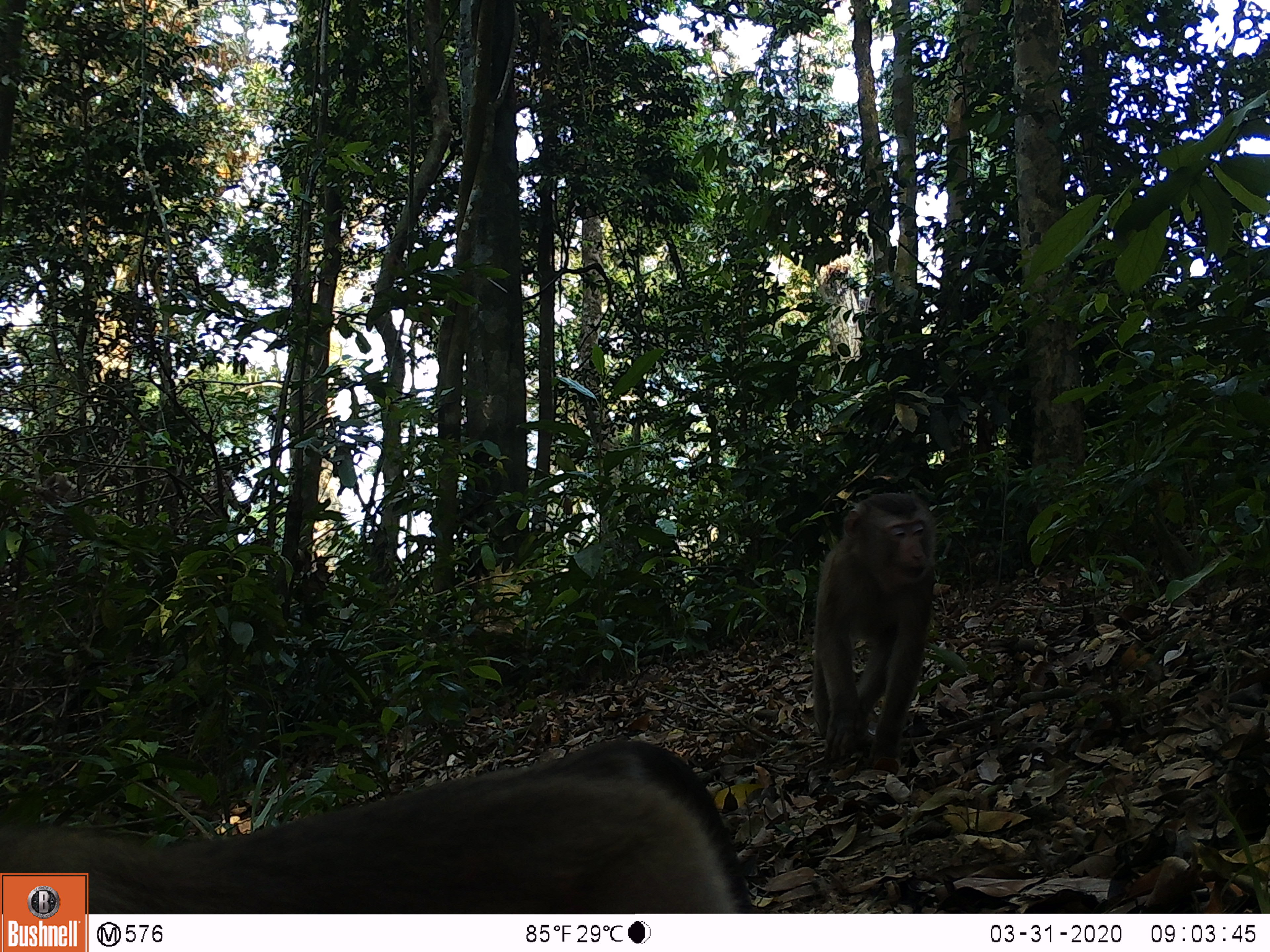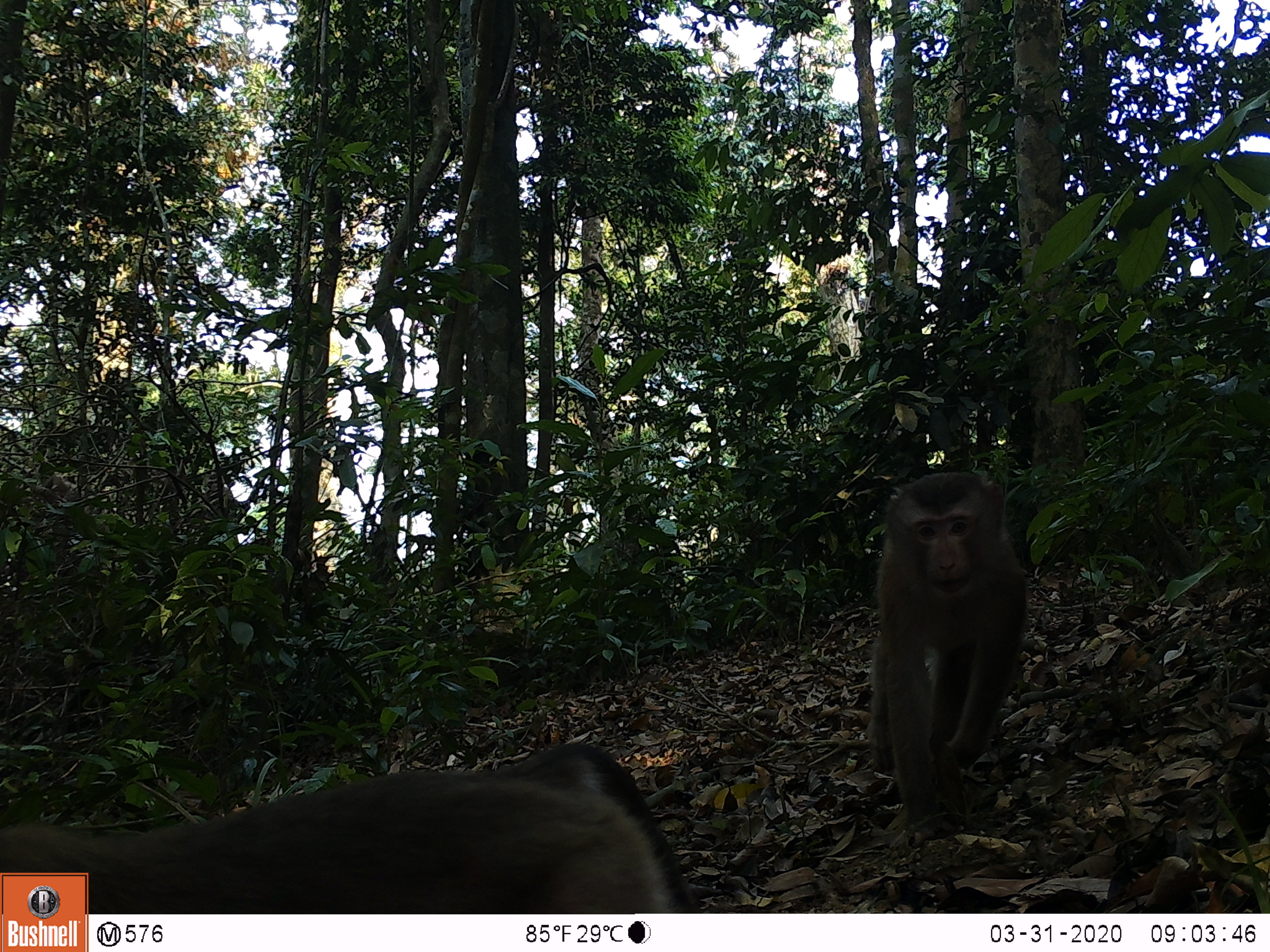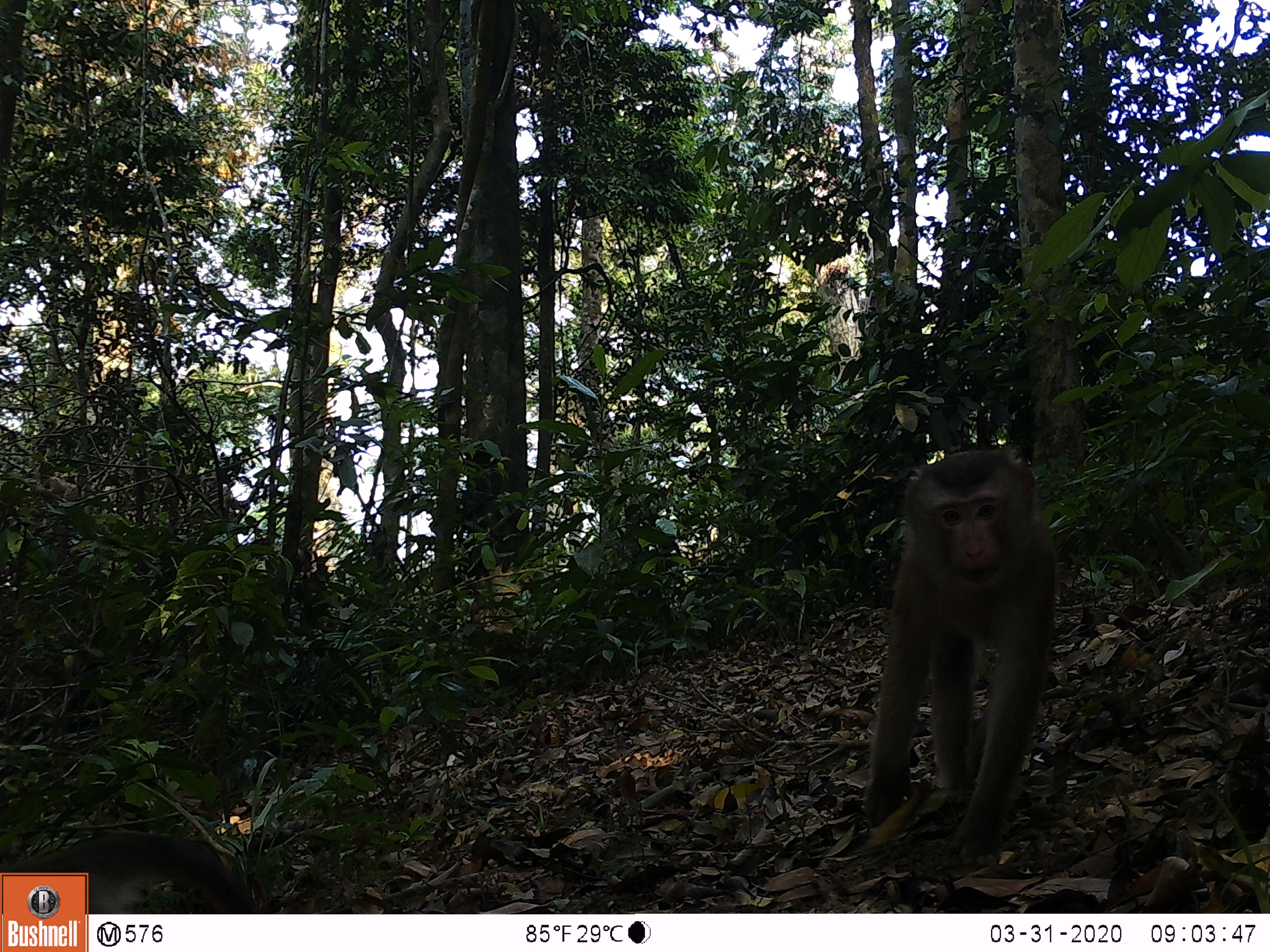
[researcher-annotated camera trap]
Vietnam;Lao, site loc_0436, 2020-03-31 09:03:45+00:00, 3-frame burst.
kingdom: Animalia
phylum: Chordata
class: Mammalia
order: Primates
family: Cercopithecidae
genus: Macaca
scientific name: Macaca nemestrina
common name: pig-tailed macaque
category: pig tailed macaque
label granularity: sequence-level